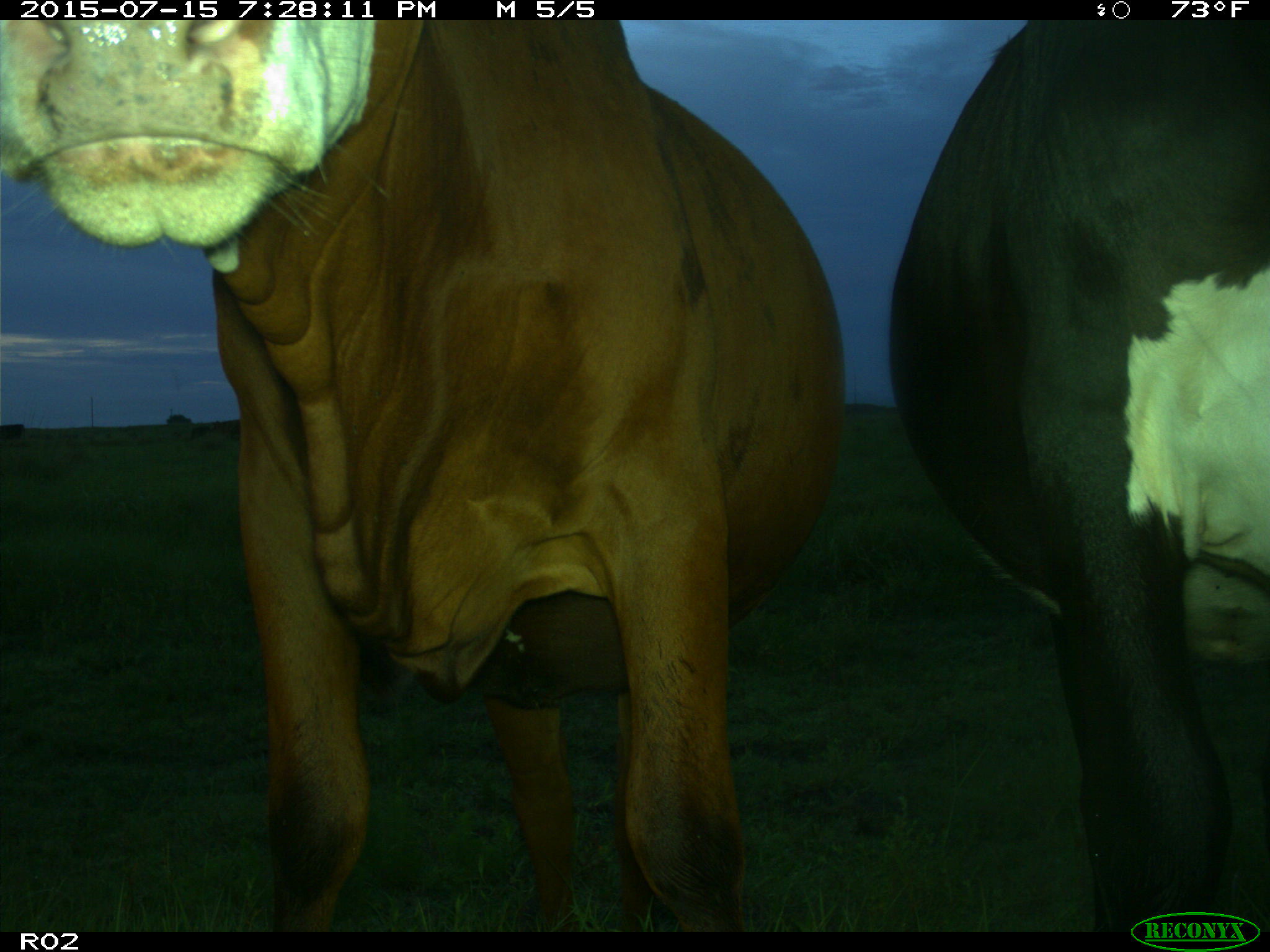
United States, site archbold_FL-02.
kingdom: Animalia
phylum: Chordata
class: Mammalia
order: Artiodactyla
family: Bovidae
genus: Bos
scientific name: Bos taurus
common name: domestic cow